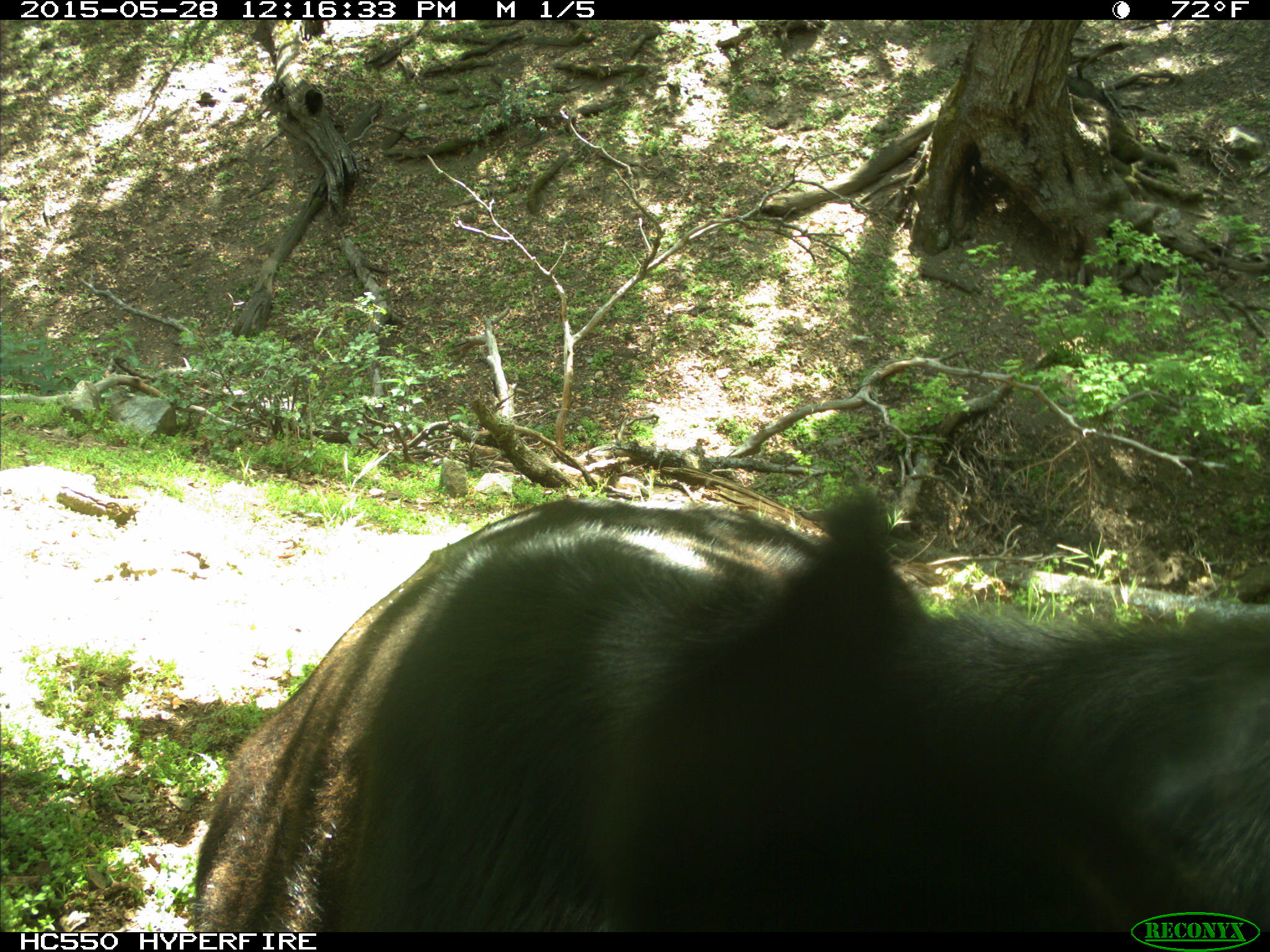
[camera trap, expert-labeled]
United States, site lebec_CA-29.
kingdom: Animalia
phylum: Chordata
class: Mammalia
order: Artiodactyla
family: Bovidae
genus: Bos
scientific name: Bos taurus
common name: domestic cow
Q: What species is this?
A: Bos taurus (domestic cow).